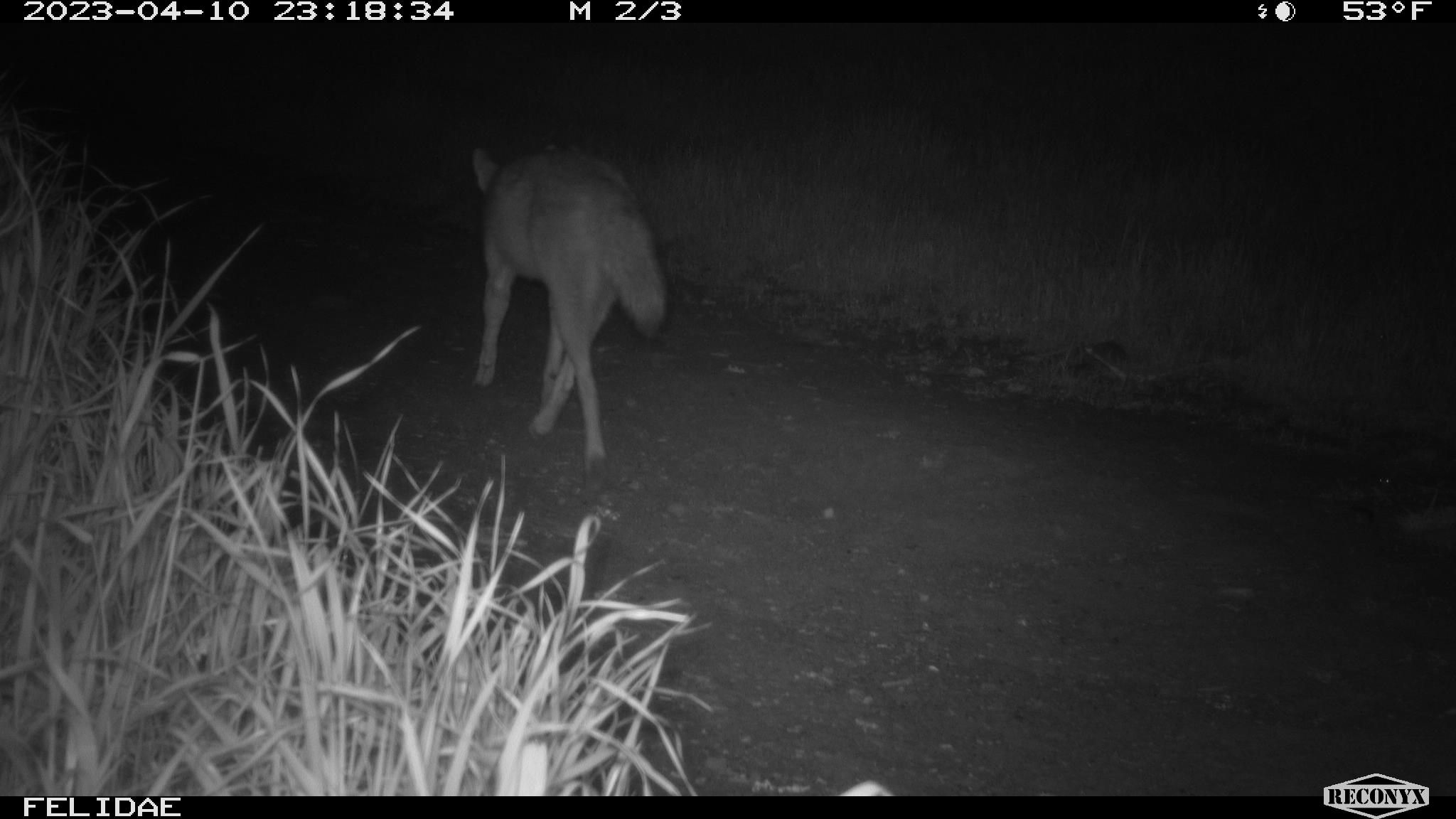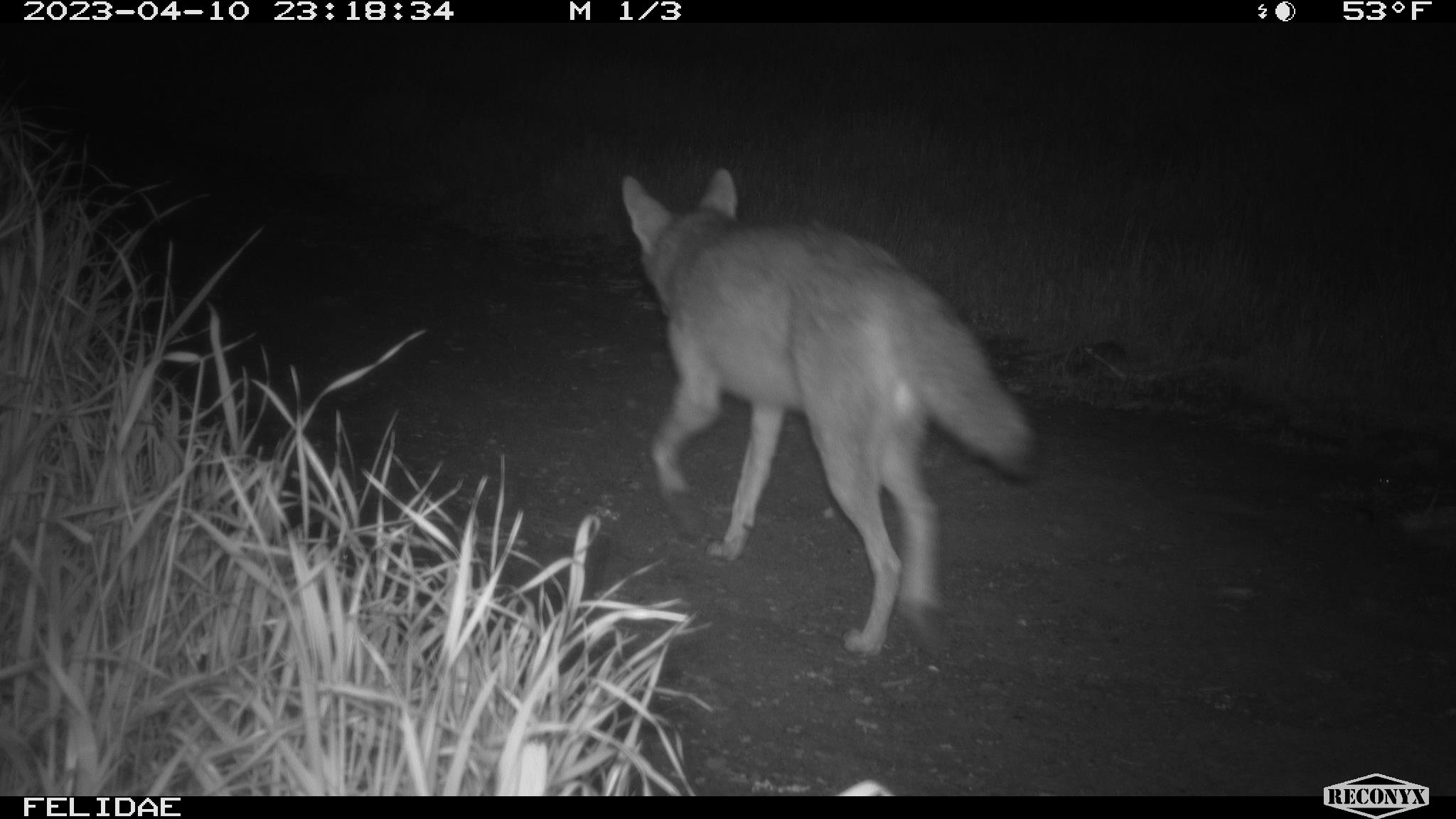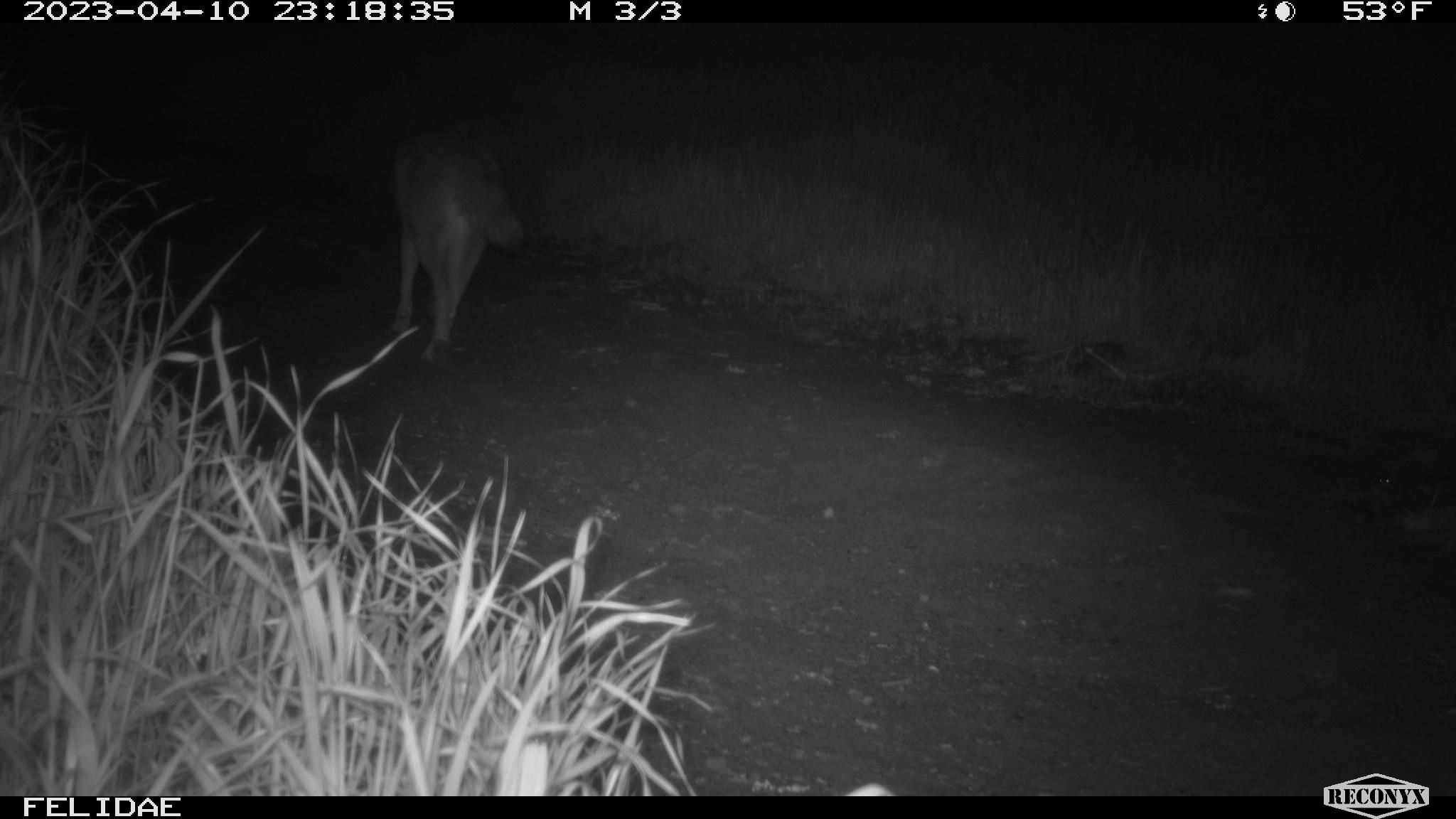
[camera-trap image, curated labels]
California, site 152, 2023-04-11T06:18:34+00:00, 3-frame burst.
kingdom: Animalia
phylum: Chordata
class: Mammalia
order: Carnivora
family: Canidae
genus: Canis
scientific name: Canis latrans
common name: coyote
Coyote (Canis latrans).